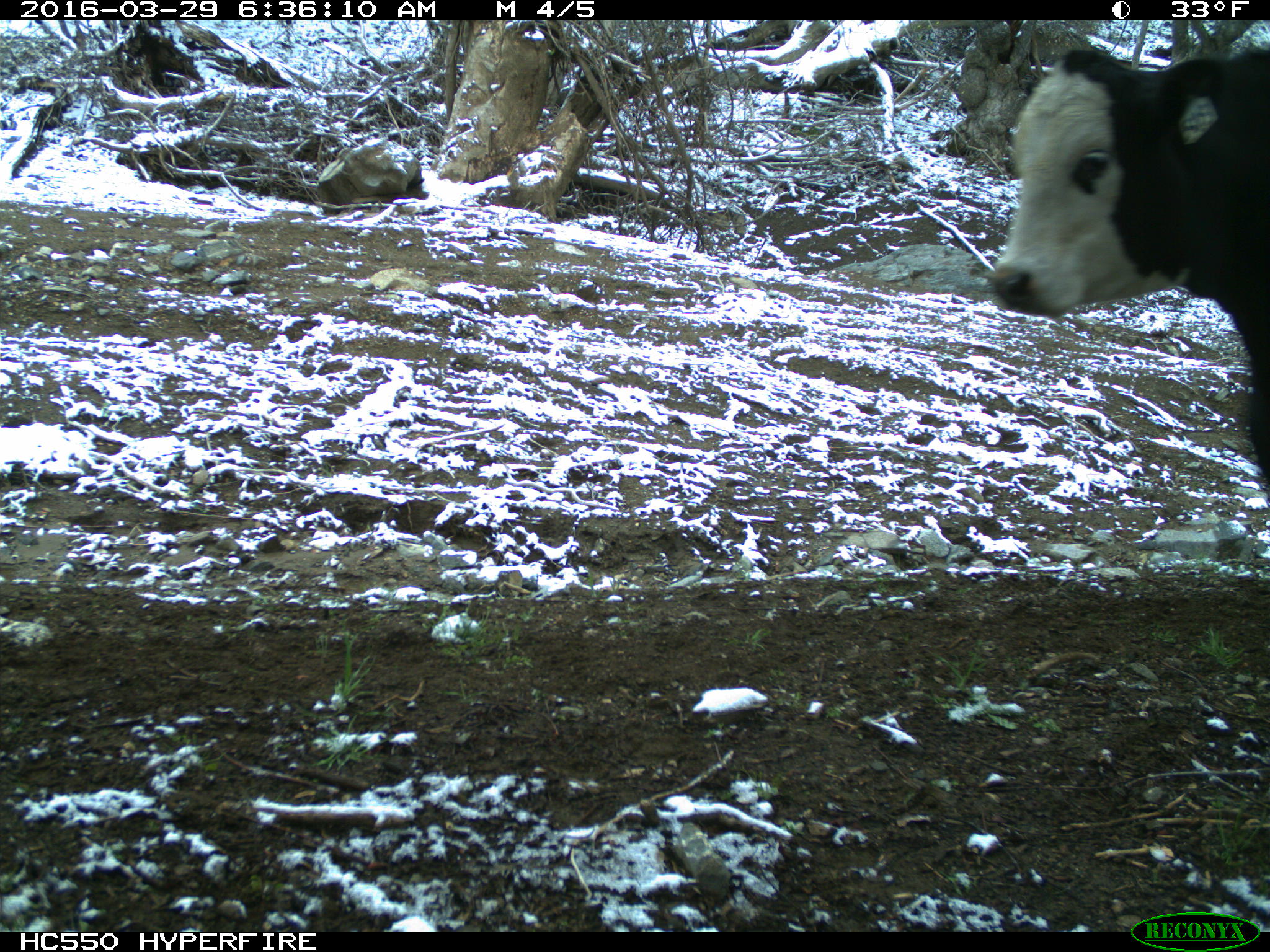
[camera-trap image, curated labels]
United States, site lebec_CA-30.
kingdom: Animalia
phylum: Chordata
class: Mammalia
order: Artiodactyla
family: Bovidae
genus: Bos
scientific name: Bos taurus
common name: domestic cow